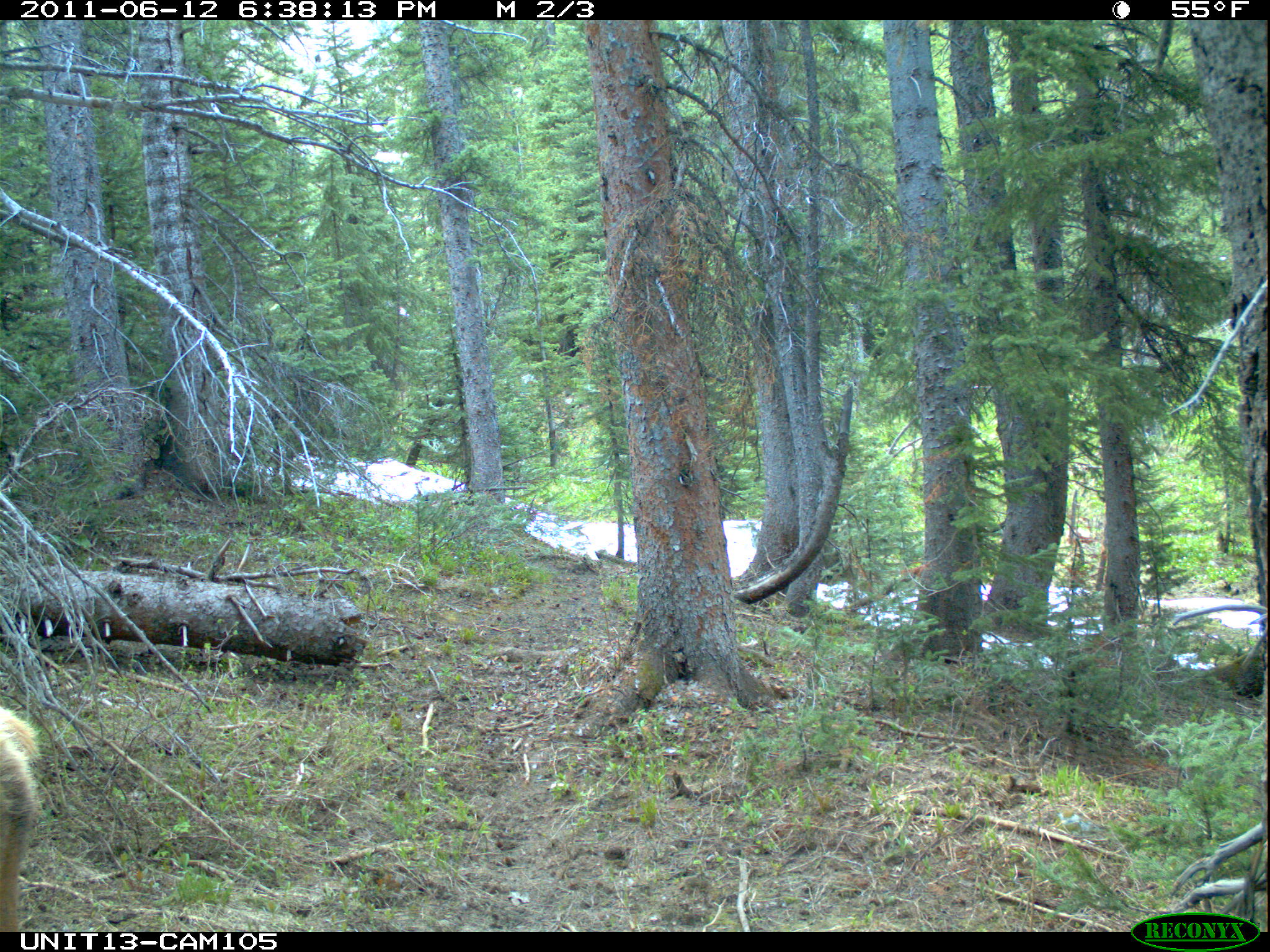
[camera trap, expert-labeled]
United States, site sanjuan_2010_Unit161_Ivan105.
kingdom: Animalia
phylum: Chordata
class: Mammalia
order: Artiodactyla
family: Cervidae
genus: Cervus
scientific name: Cervus elaphus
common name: red deer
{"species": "Cervus elaphus (red deer)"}